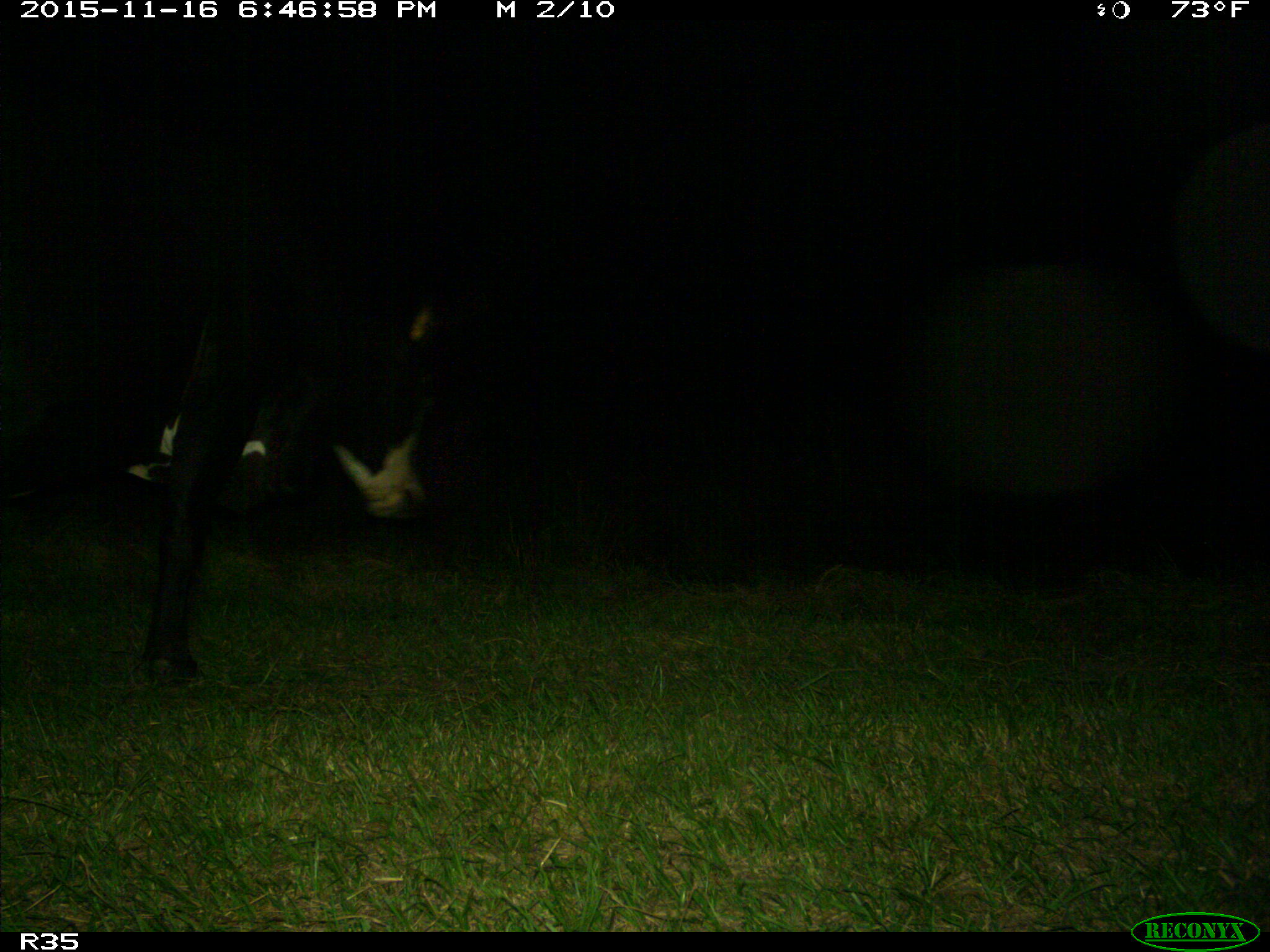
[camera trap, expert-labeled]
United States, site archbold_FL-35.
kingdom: Animalia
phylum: Chordata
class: Mammalia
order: Artiodactyla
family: Bovidae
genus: Bos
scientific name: Bos taurus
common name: domestic cow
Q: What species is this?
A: Bos taurus (domestic cow).